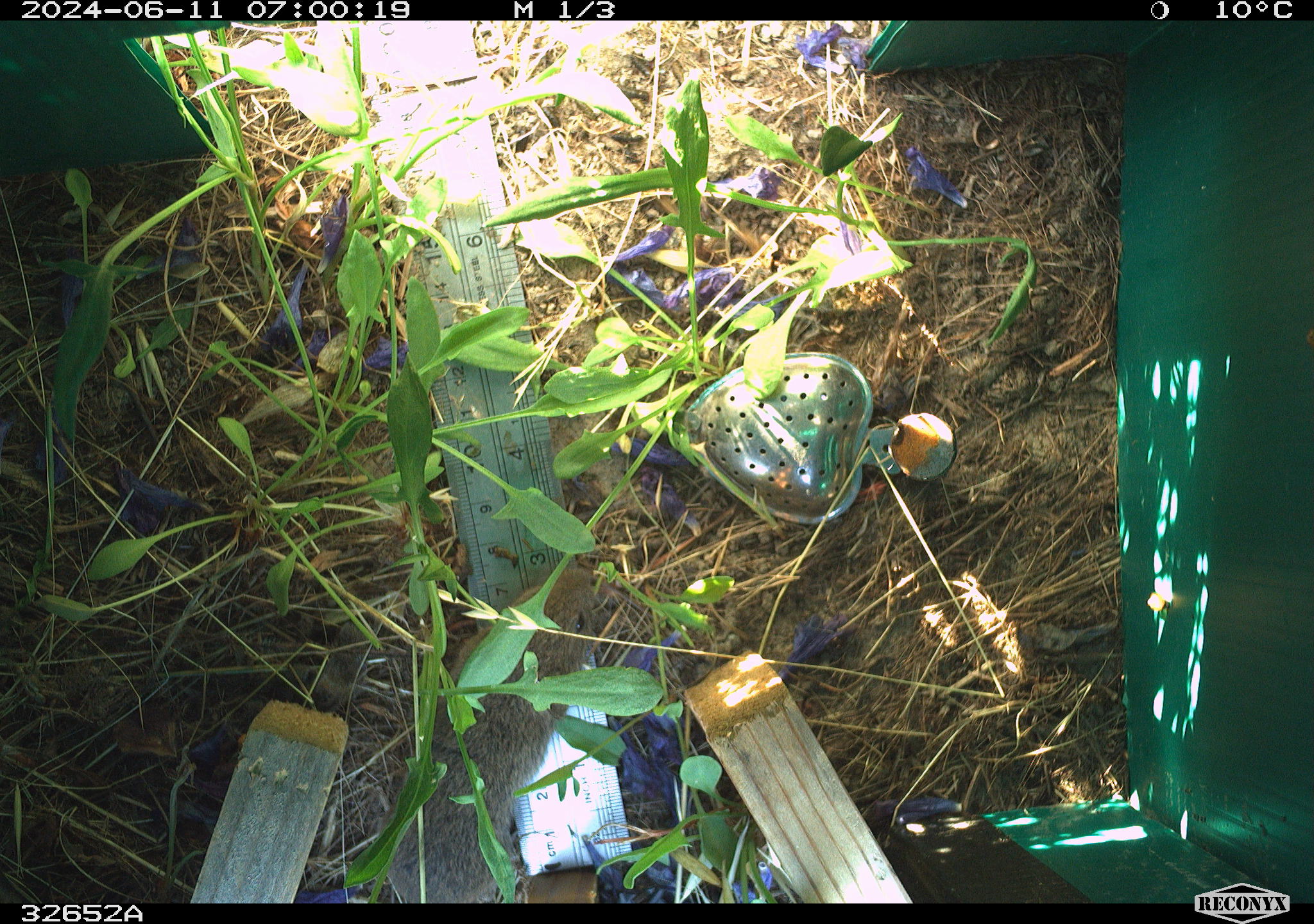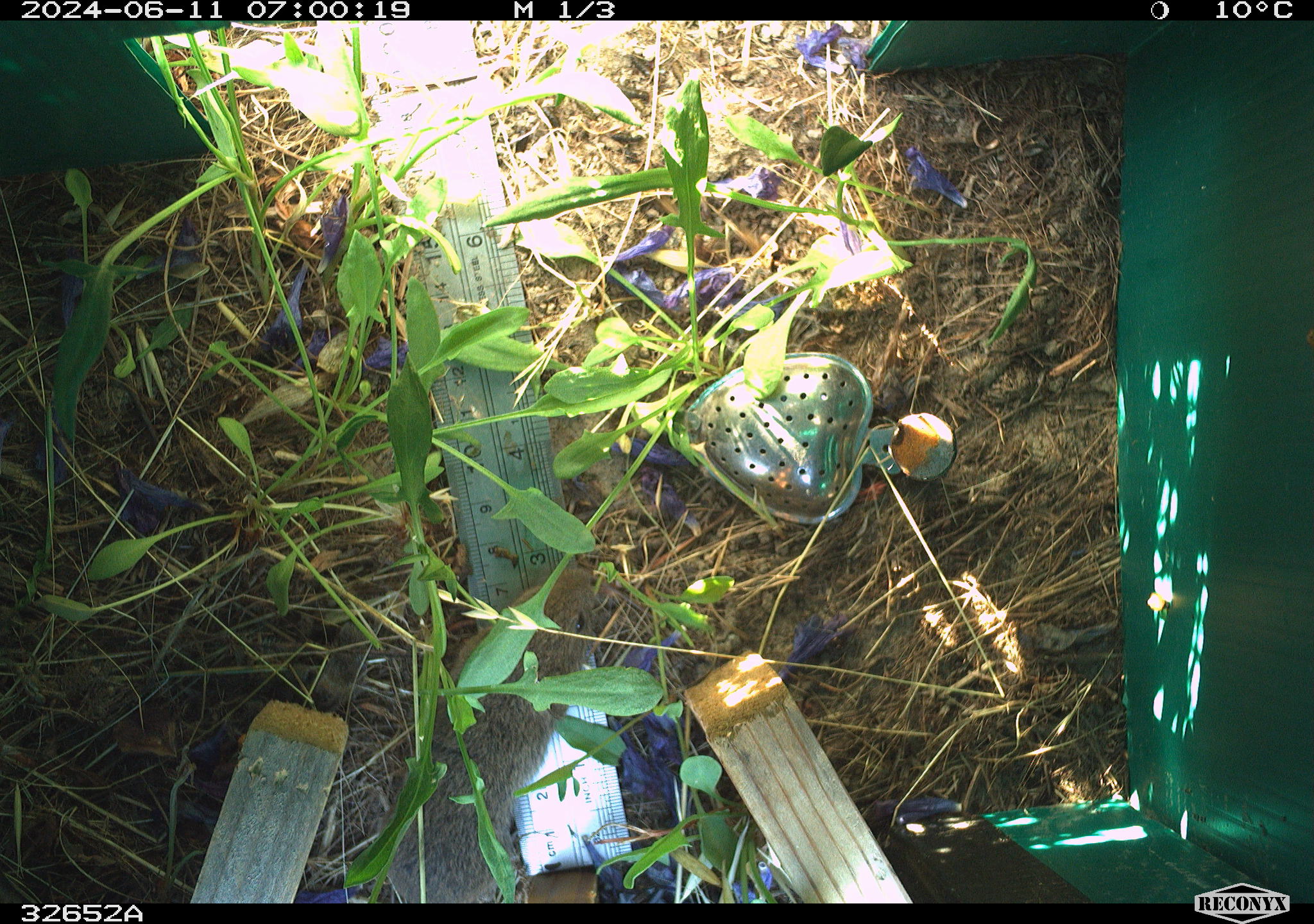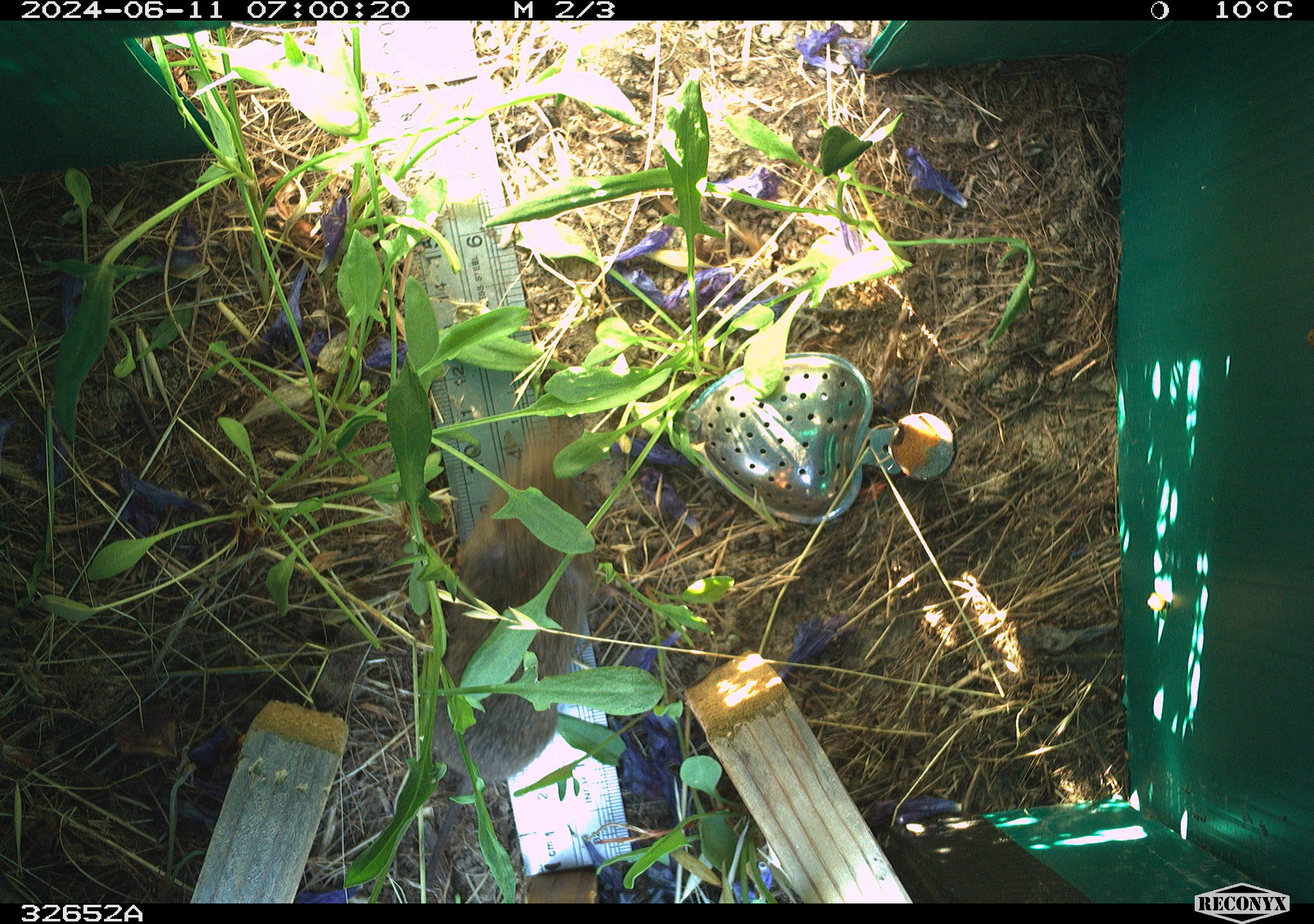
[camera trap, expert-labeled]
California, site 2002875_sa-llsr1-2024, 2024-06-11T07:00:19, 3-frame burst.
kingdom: Animalia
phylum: Chordata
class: Mammalia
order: Rodentia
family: Cricetidae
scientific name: Arvicolinae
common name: voles, lemmings, and muskrats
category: arvicolinae subfamily